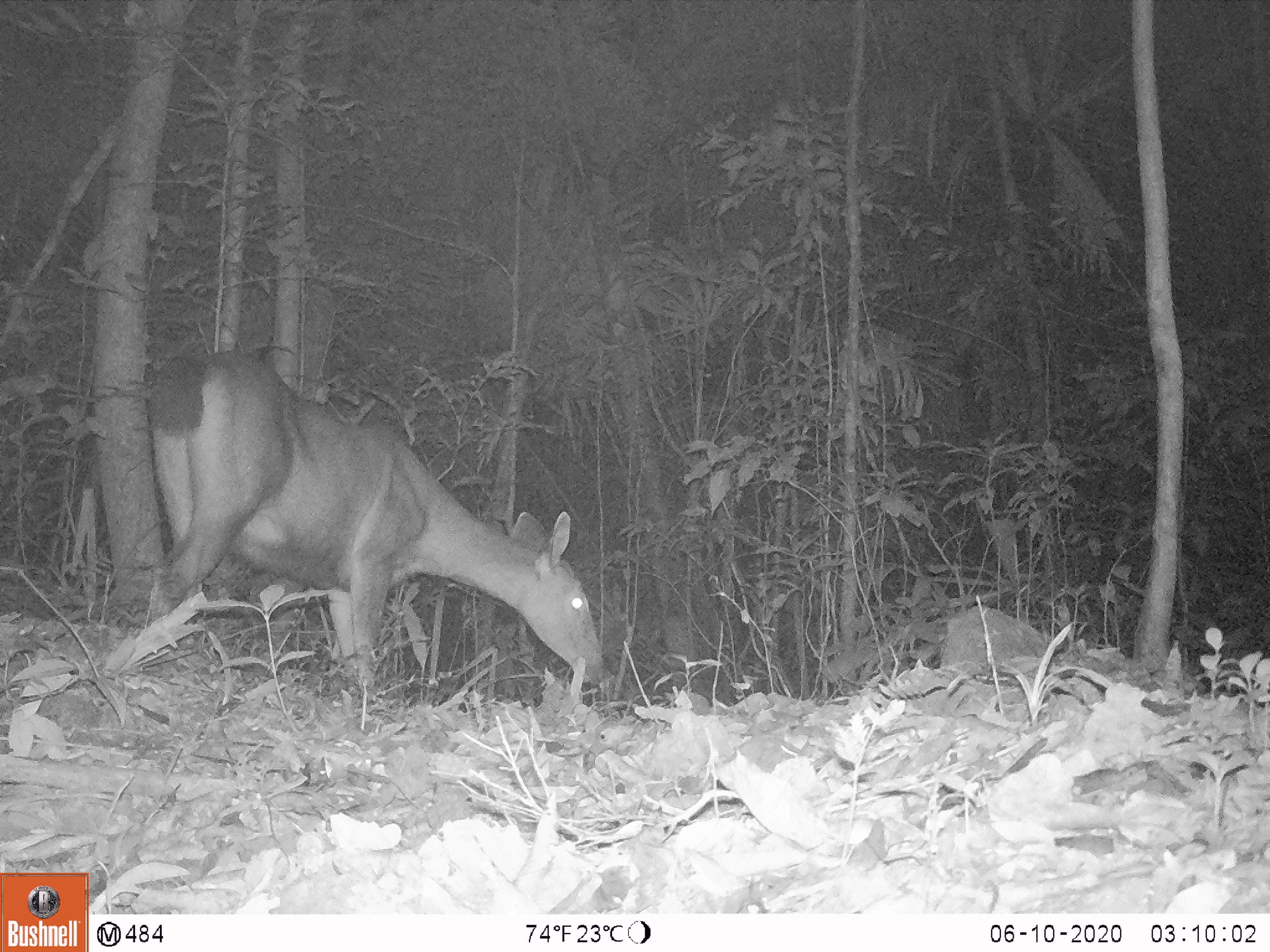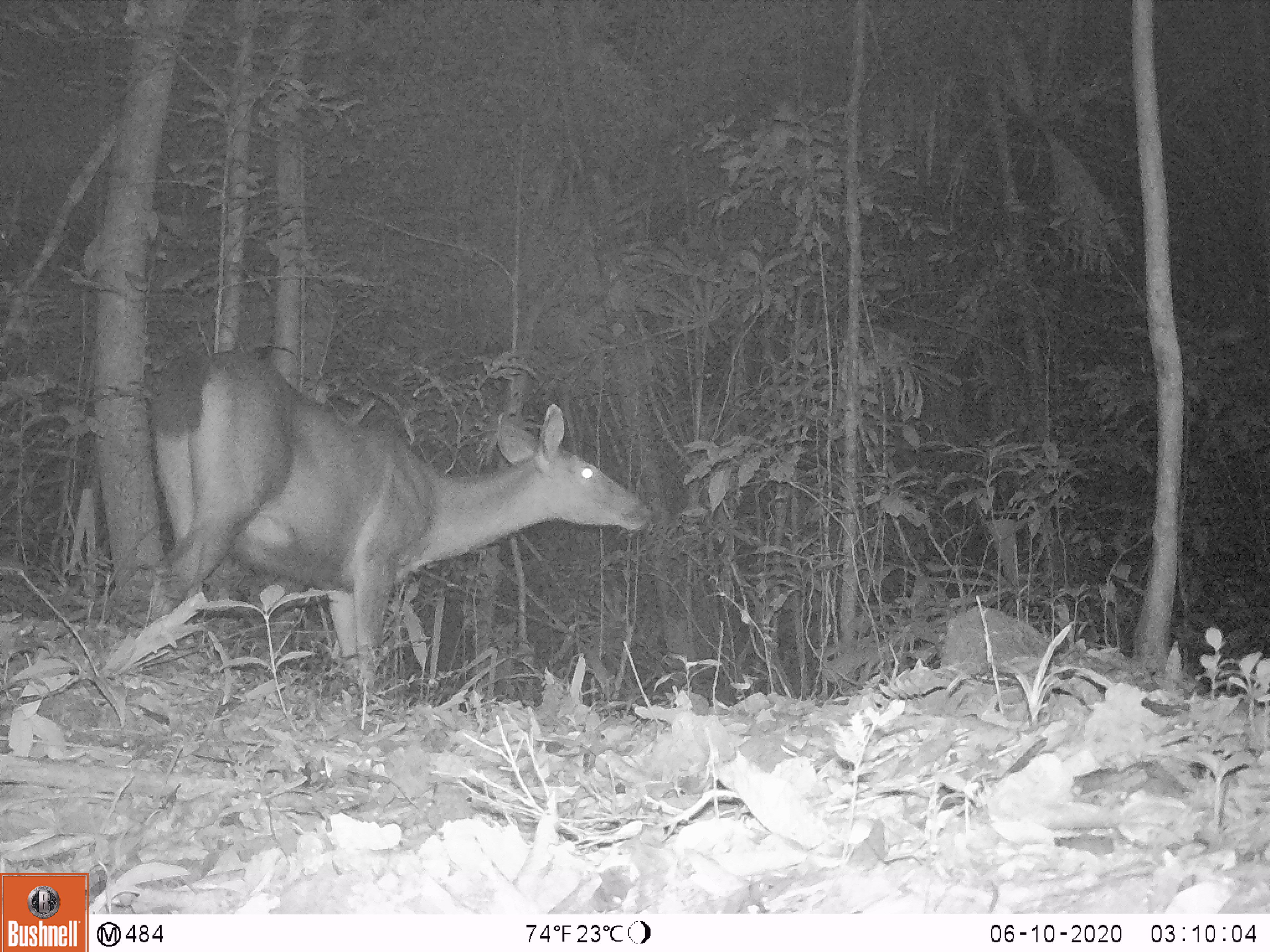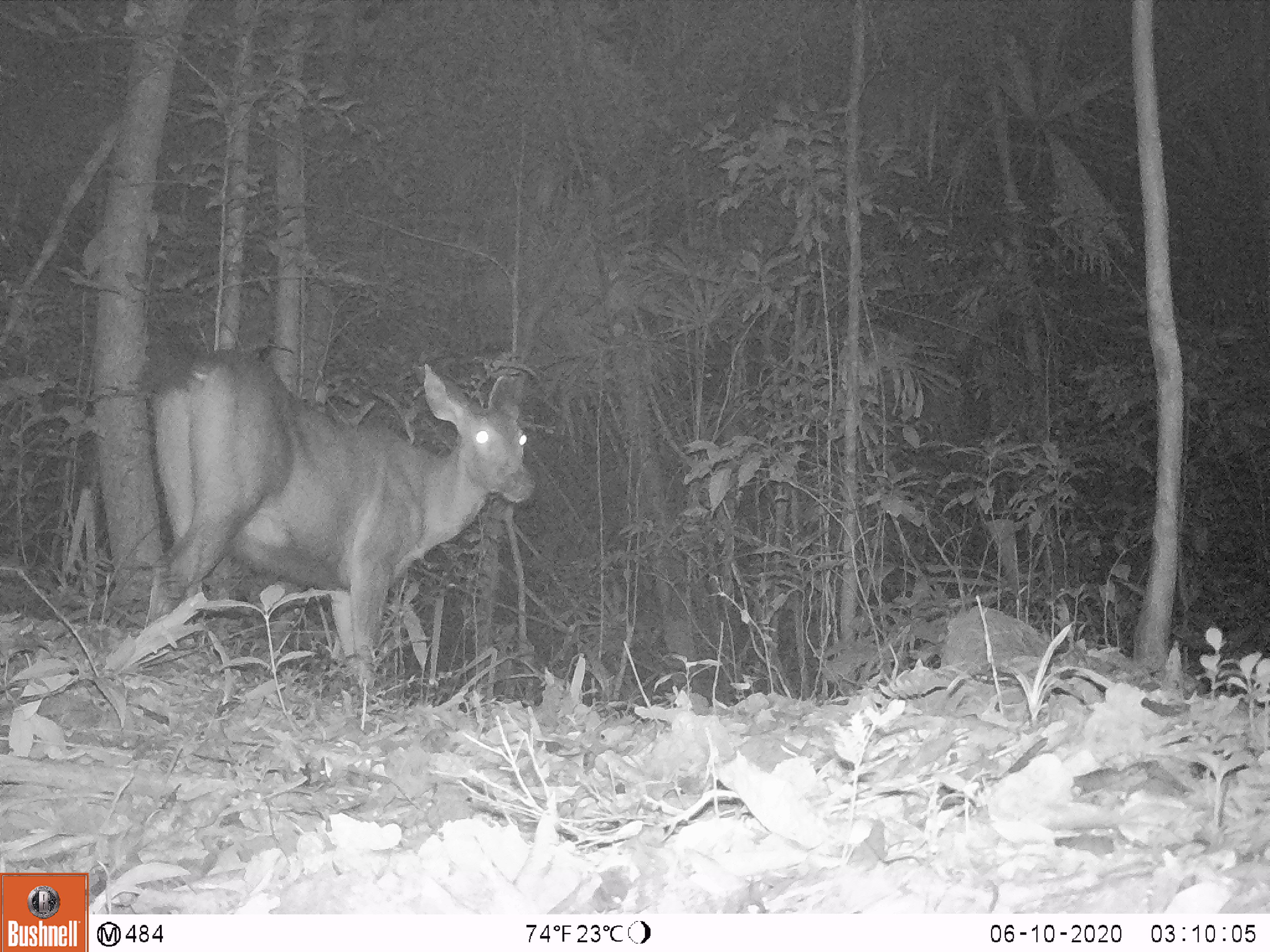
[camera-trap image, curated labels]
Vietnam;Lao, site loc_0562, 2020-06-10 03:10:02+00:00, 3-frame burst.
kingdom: Animalia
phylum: Chordata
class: Mammalia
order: Artiodactyla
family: Cervidae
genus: Rusa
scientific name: Rusa unicolor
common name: sambar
Sambar (Rusa unicolor). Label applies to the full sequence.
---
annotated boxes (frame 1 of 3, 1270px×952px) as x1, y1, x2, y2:
sambar: 147, 347, 606, 700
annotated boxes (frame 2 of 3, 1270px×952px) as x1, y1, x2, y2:
sambar: 144, 347, 654, 705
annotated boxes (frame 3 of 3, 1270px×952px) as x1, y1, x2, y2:
sambar: 144, 350, 536, 690